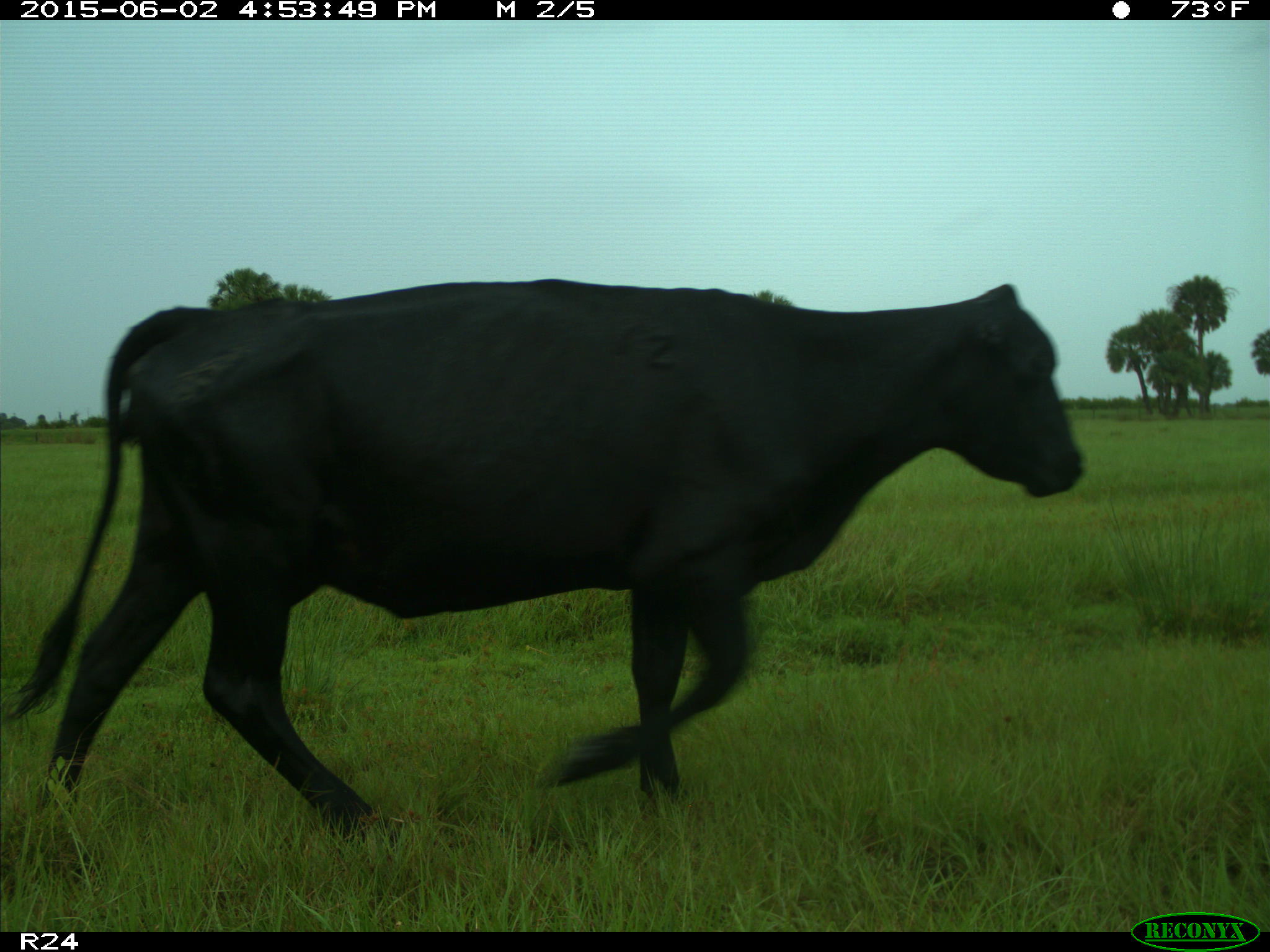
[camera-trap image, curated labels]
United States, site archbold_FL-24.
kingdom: Animalia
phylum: Chordata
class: Mammalia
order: Artiodactyla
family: Bovidae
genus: Bos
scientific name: Bos taurus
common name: domestic cow